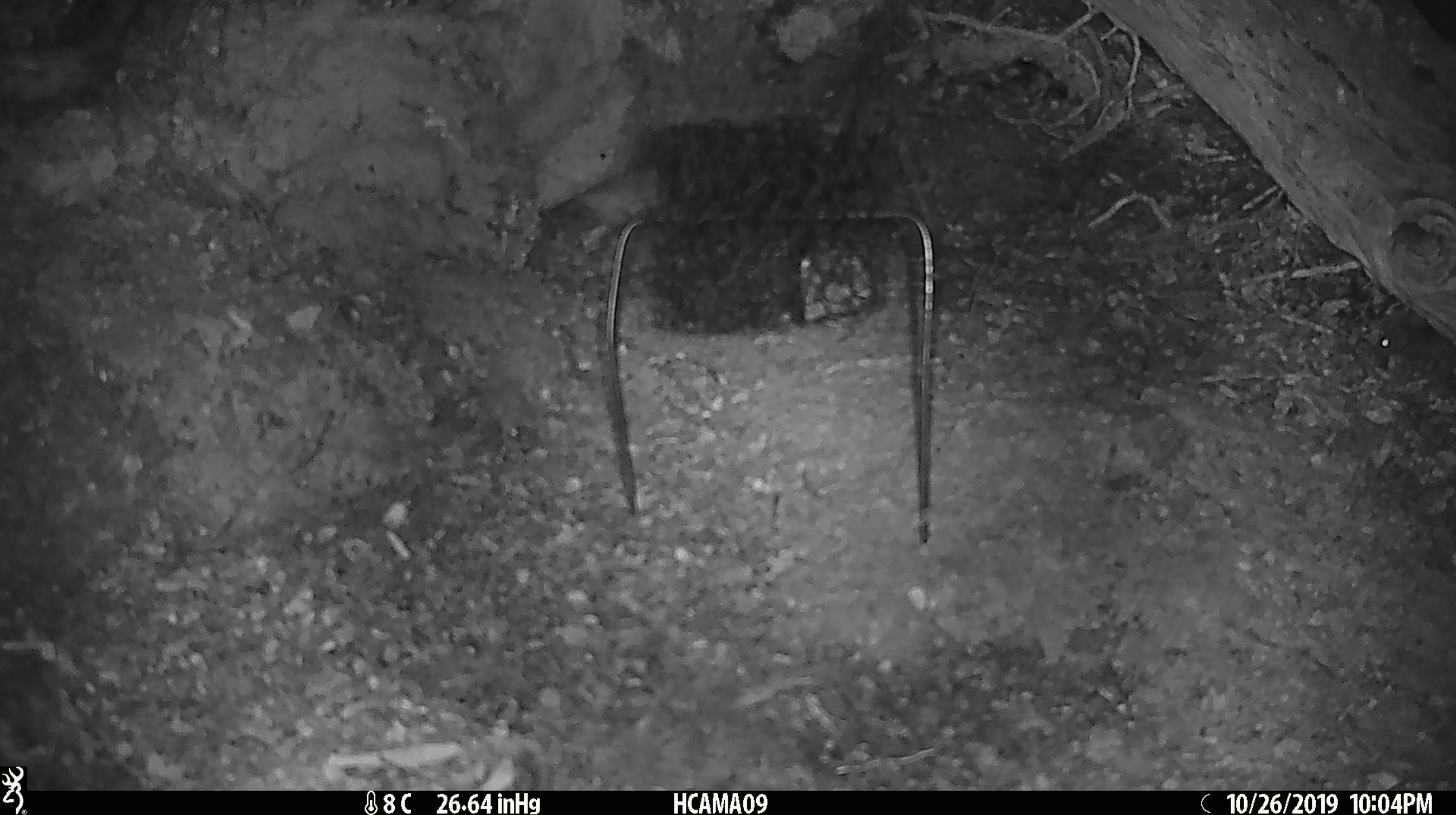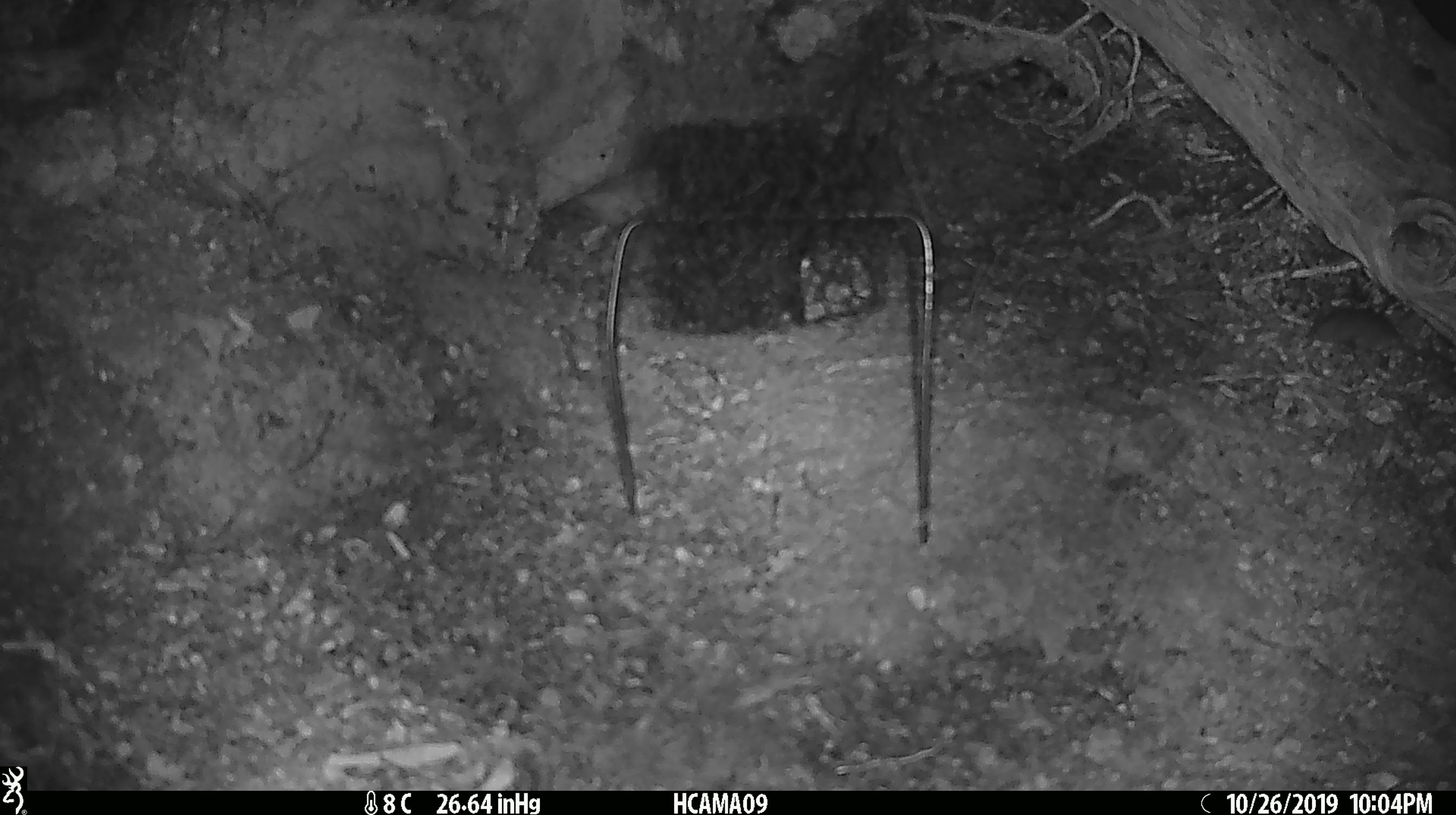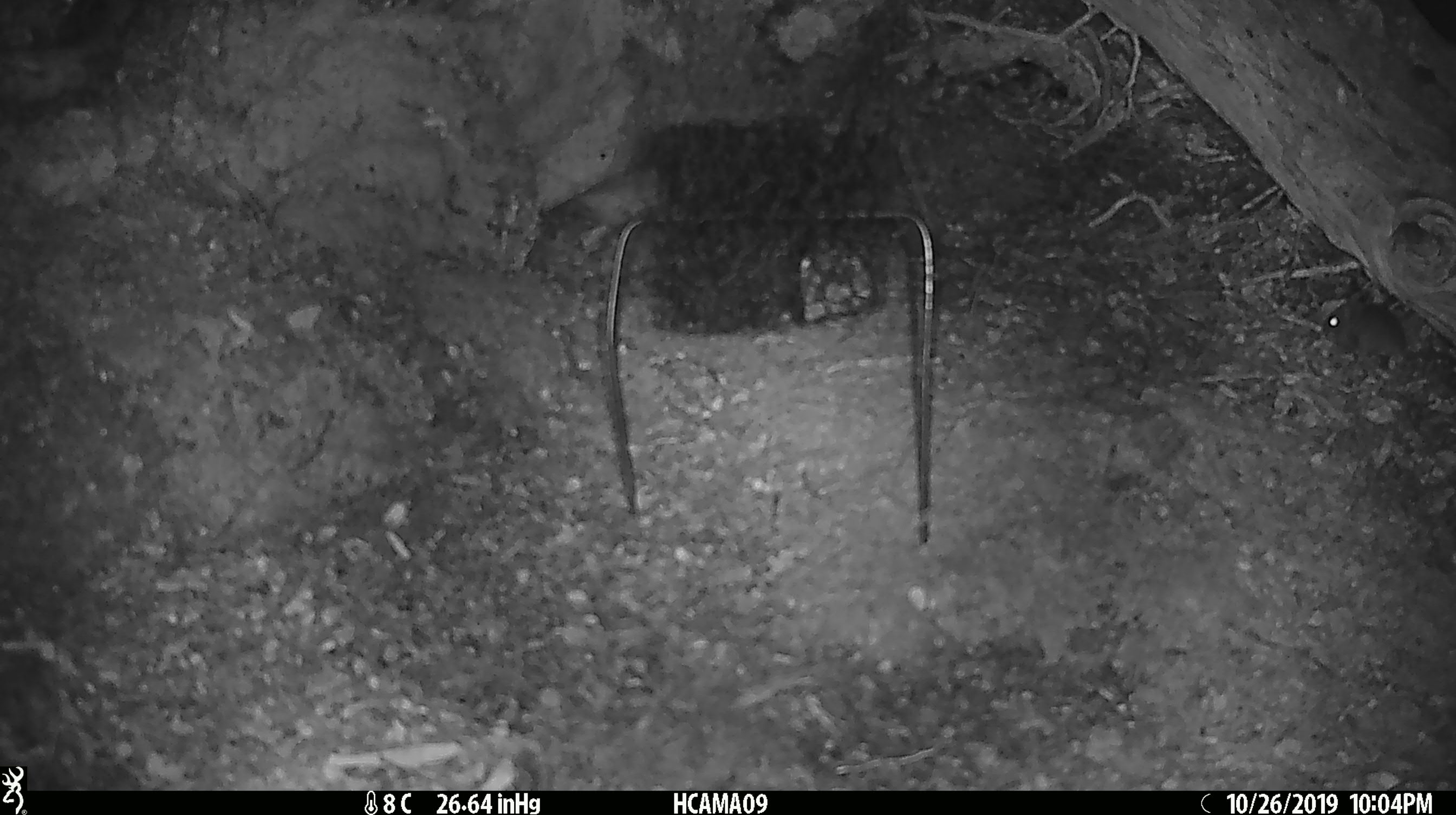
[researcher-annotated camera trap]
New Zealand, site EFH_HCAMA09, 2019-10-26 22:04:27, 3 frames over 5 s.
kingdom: Animalia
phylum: Chordata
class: Mammalia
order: Rodentia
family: Muridae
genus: Mus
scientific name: Mus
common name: mouse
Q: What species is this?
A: Mouse (Mus).